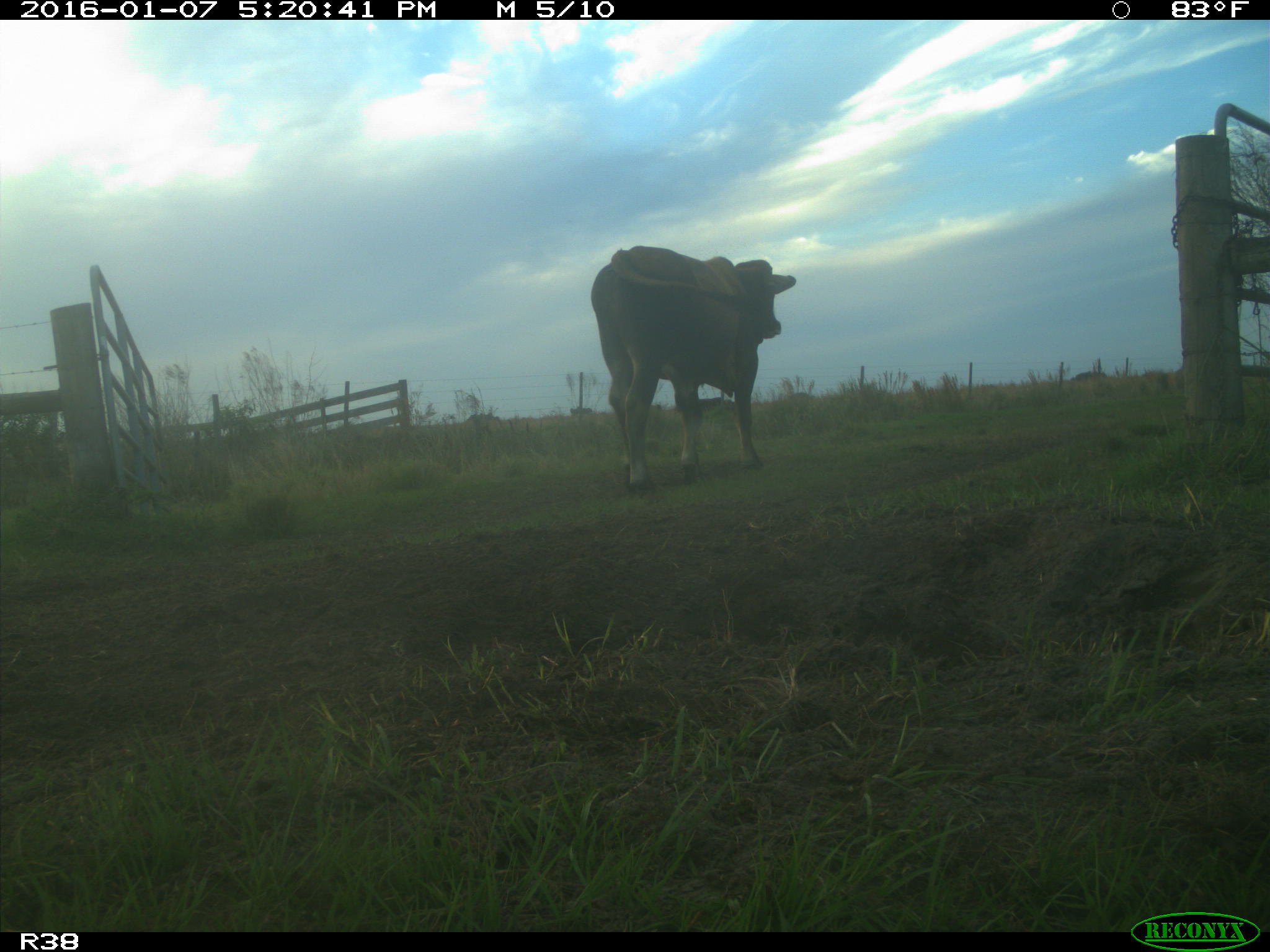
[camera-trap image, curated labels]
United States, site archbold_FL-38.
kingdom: Animalia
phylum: Chordata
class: Mammalia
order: Artiodactyla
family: Bovidae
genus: Bos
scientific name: Bos taurus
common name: domestic cow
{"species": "Bos taurus (domestic cow)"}